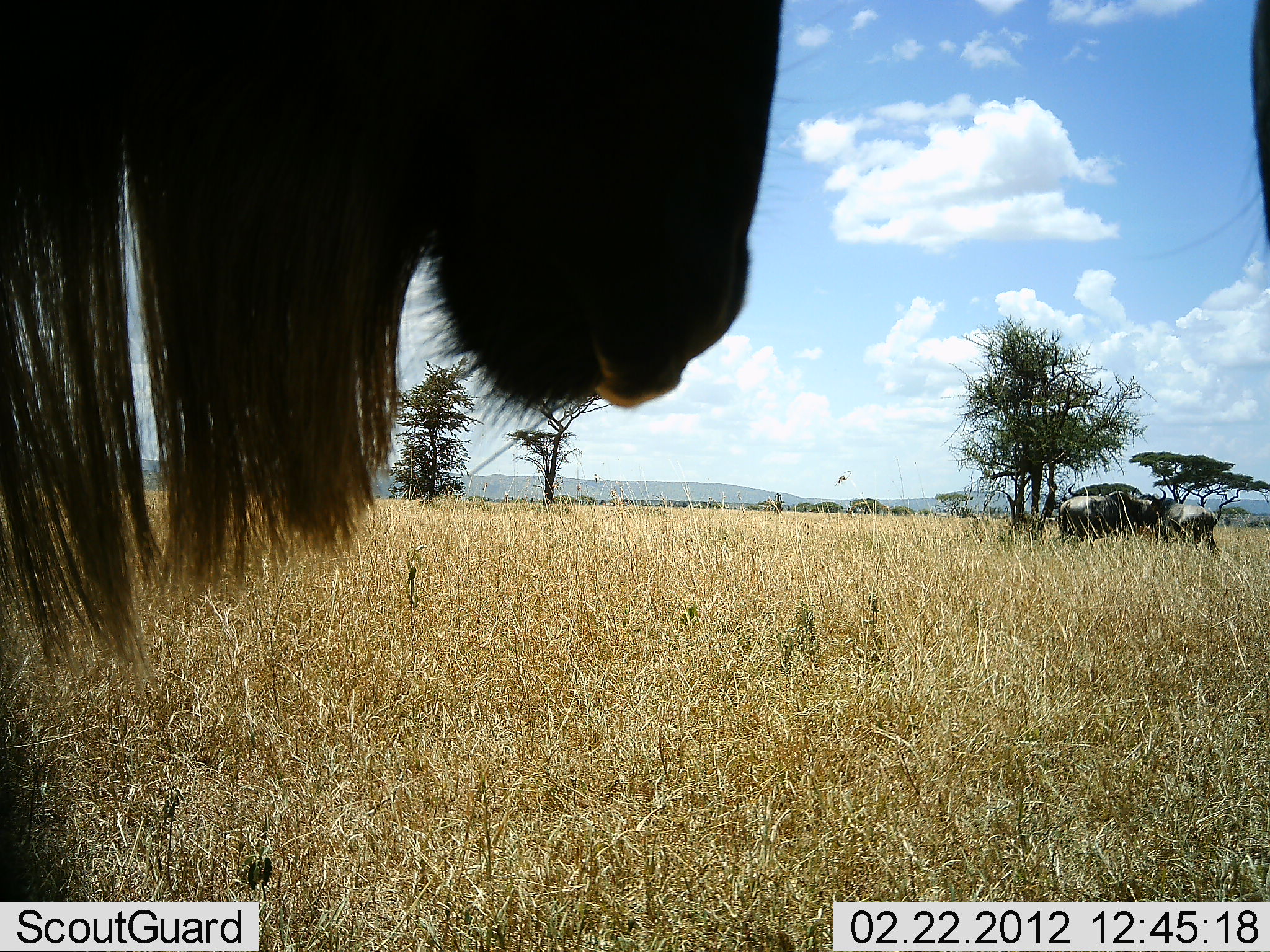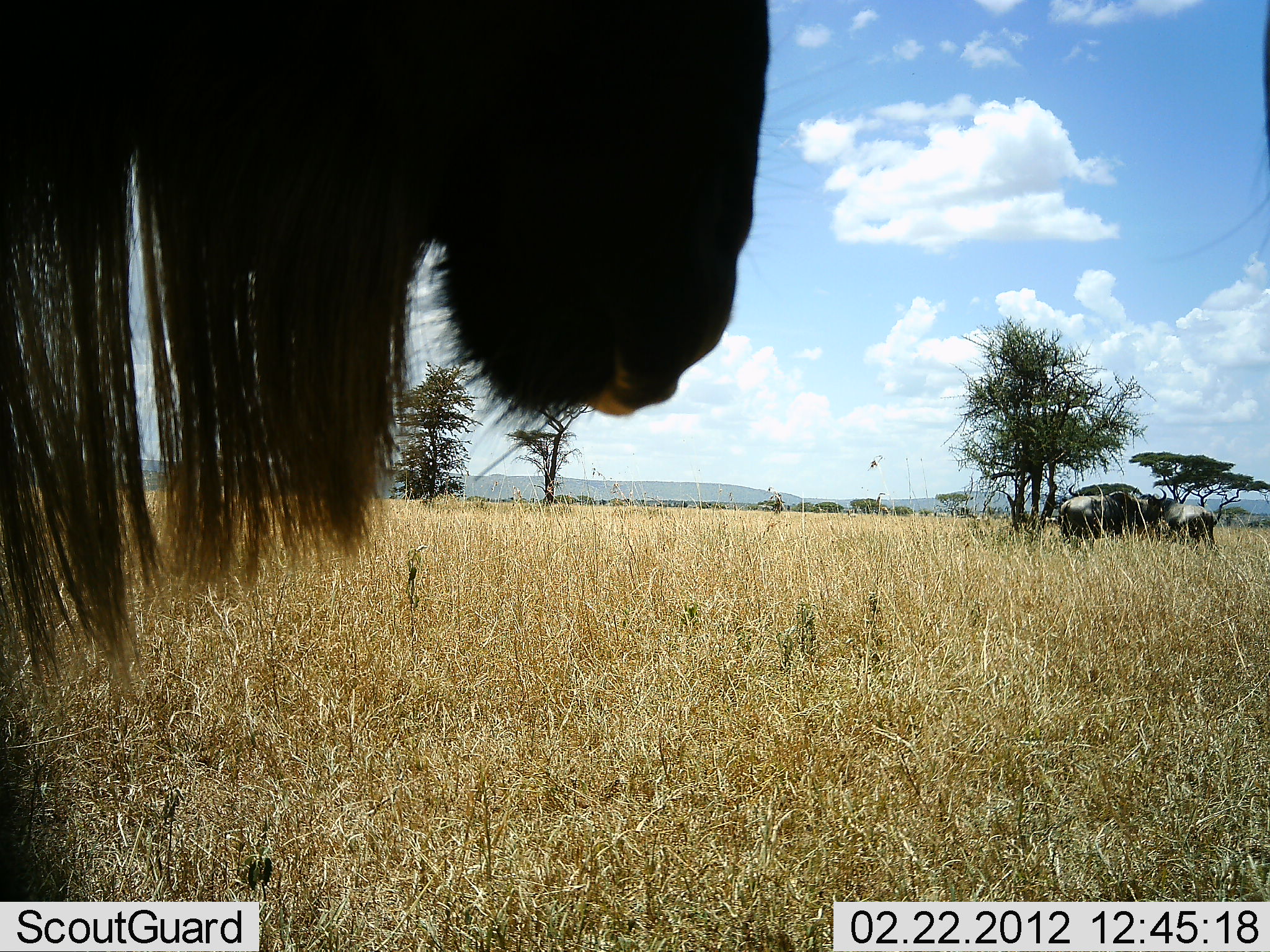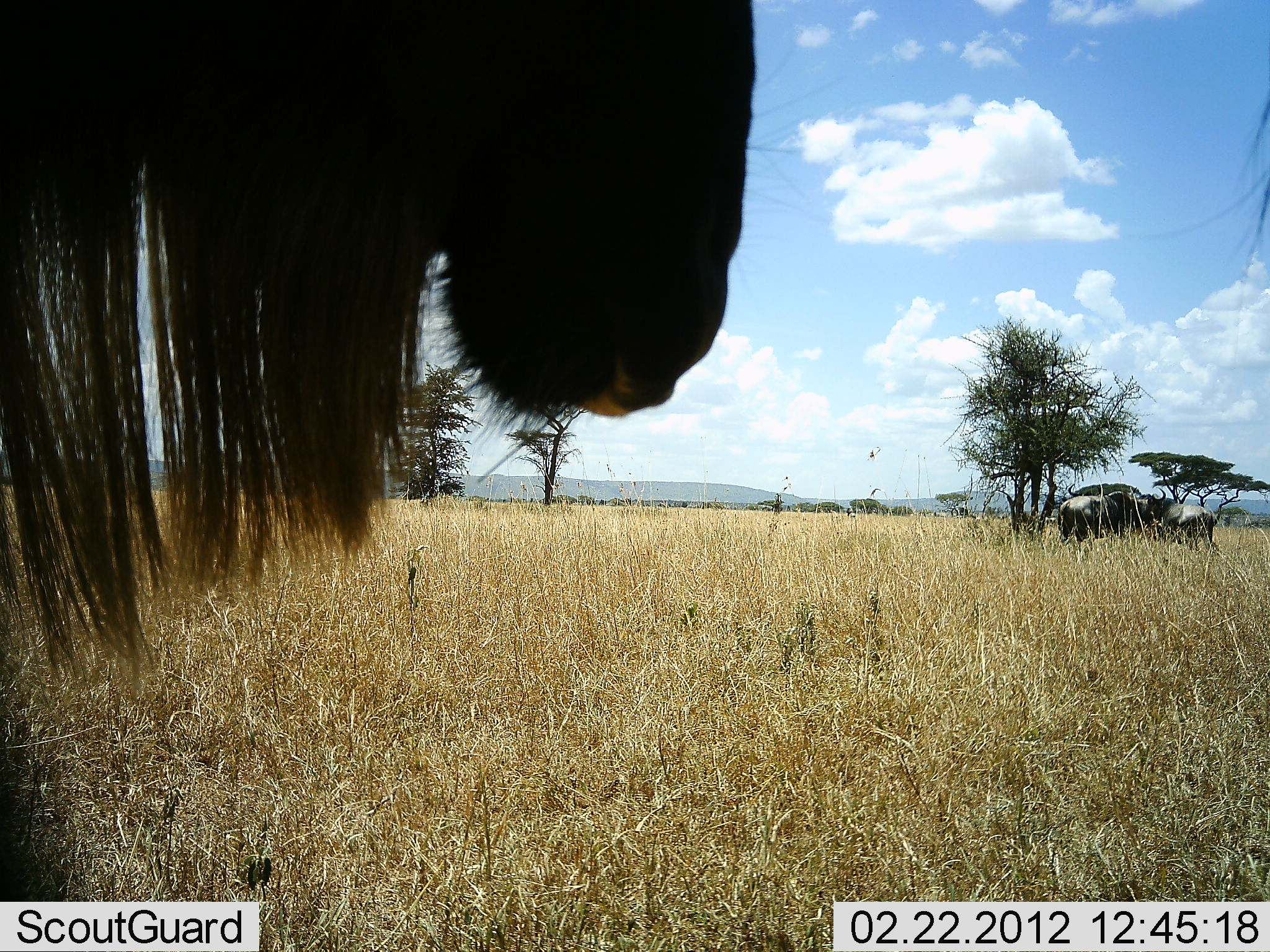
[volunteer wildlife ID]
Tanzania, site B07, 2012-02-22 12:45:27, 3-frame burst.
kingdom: Animalia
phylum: Chordata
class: Mammalia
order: Artiodactyla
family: Bovidae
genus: Connochaetes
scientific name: Connochaetes taurinus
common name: blue wildebeest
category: wildebeest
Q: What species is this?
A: Wildebeest (blue wildebeest) (Connochaetes taurinus).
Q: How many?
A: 3.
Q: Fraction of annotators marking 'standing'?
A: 96%.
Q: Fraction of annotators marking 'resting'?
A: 8%.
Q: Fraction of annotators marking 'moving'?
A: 0%.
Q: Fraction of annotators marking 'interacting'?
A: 4%.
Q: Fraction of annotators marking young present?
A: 0%.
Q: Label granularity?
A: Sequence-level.